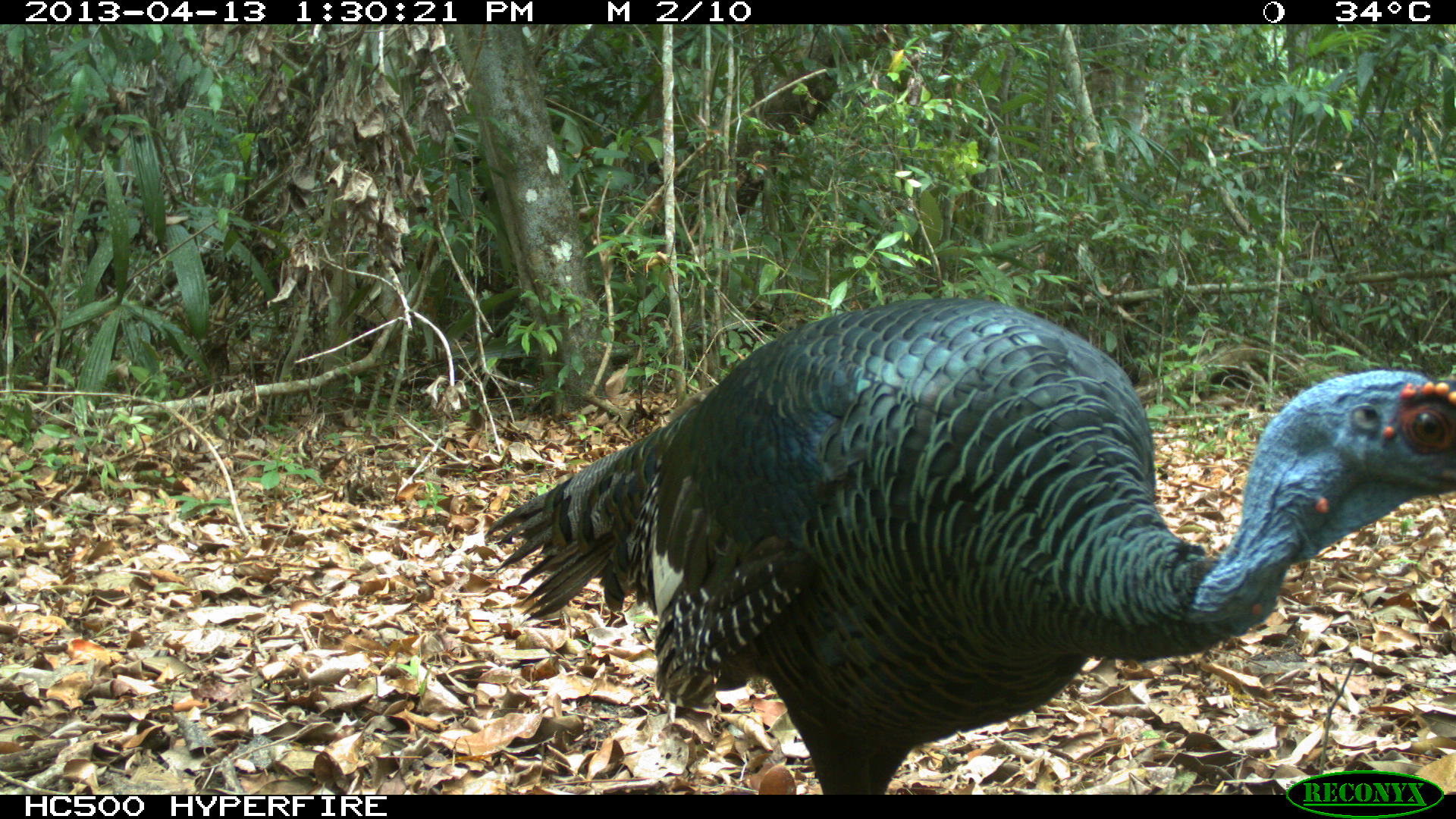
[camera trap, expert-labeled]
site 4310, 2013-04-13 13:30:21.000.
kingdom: Animalia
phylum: Chordata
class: Aves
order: Galliformes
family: Phasianidae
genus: Meleagris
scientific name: Meleagris ocellata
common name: ocellated turkey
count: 1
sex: male